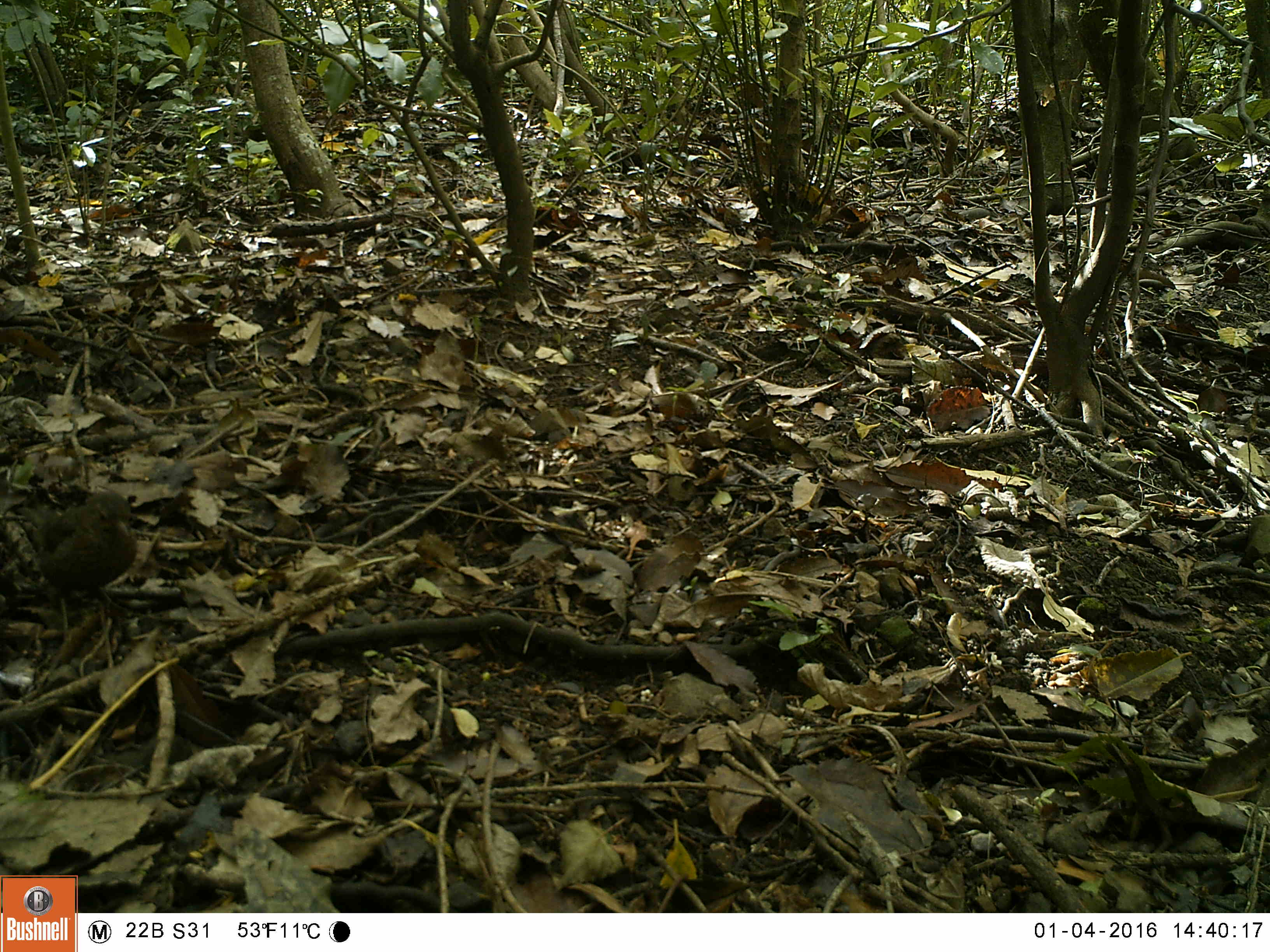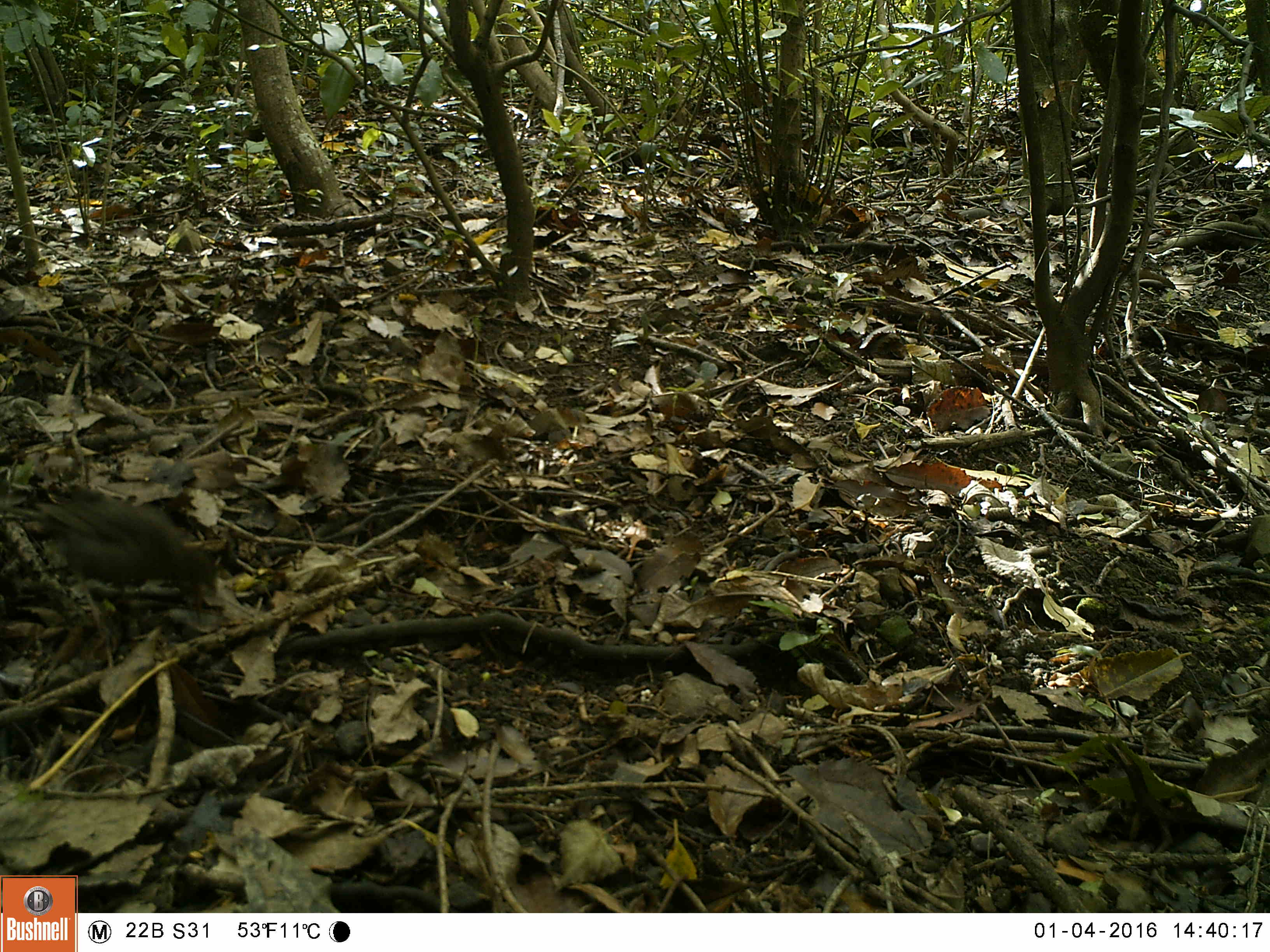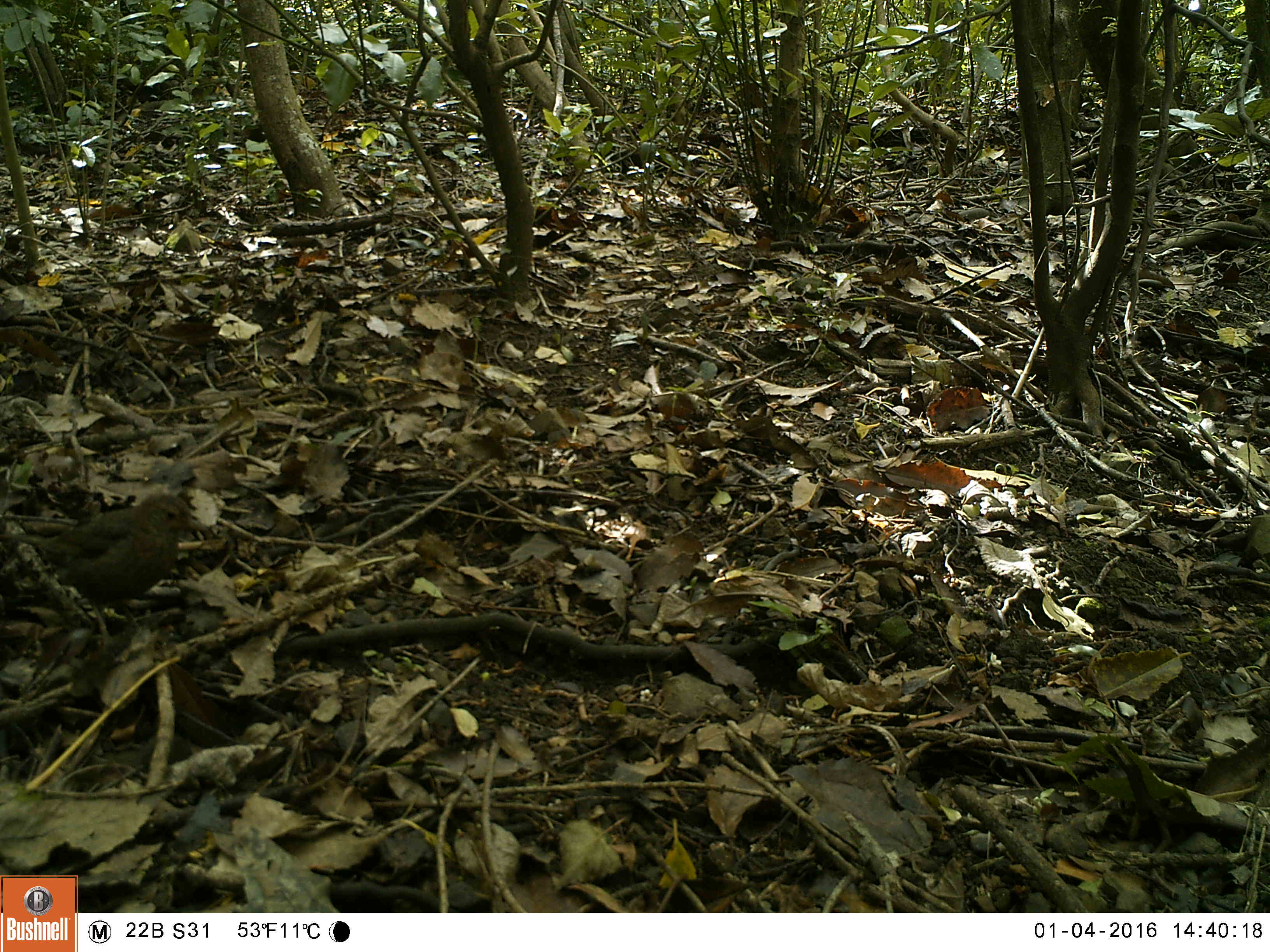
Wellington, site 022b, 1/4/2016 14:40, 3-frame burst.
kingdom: Animalia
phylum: Chordata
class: Aves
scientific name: Aves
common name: bird